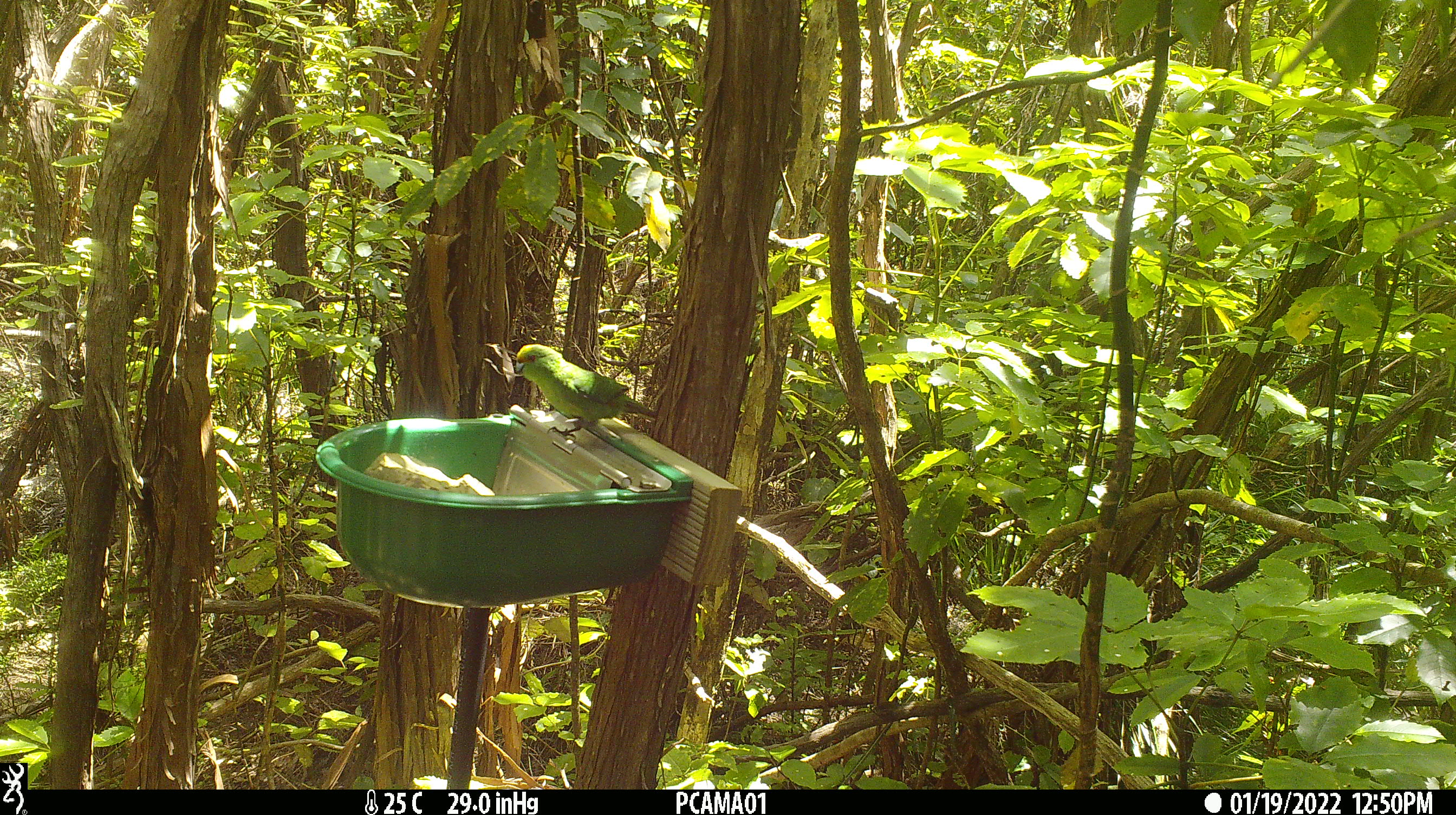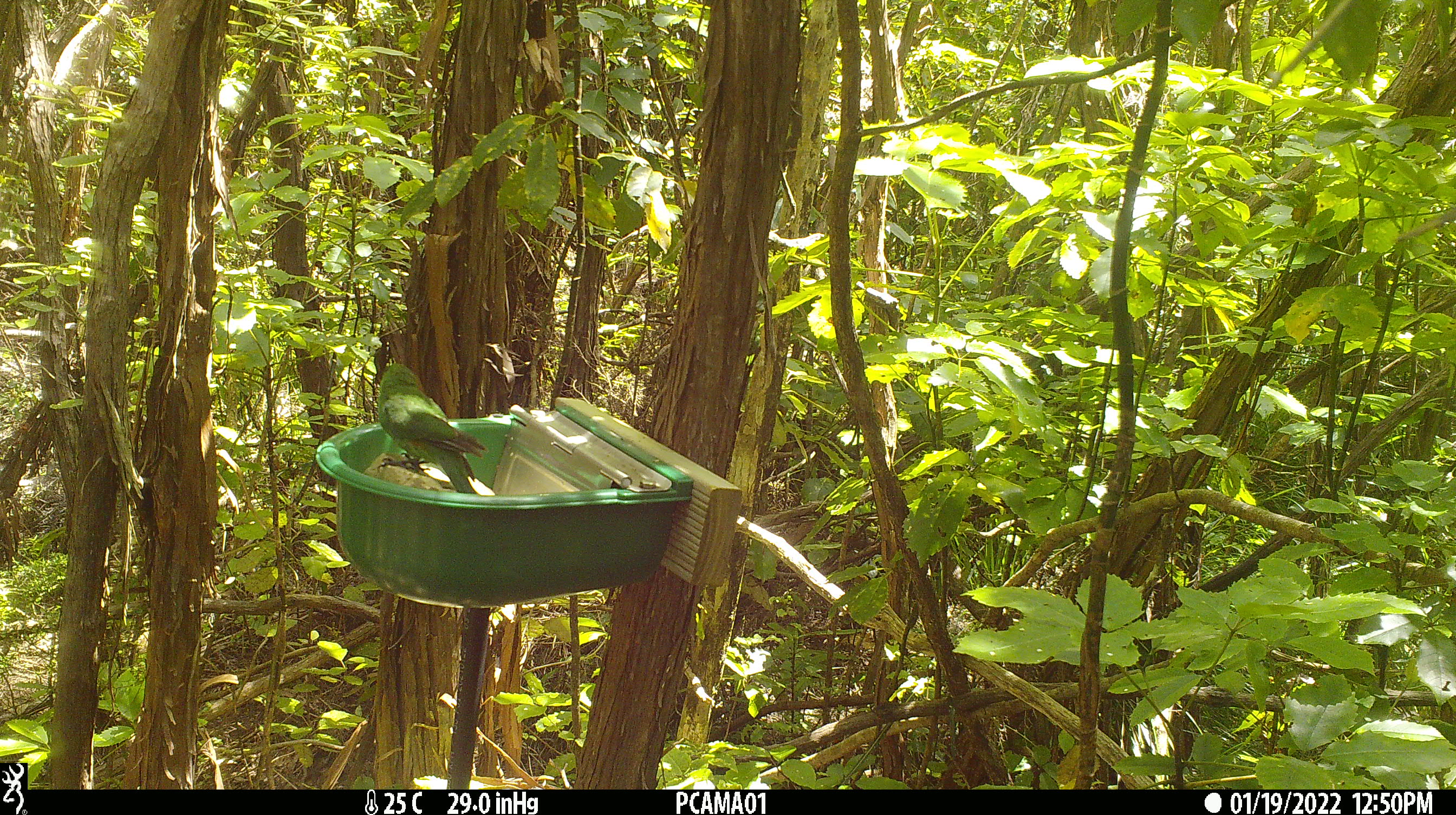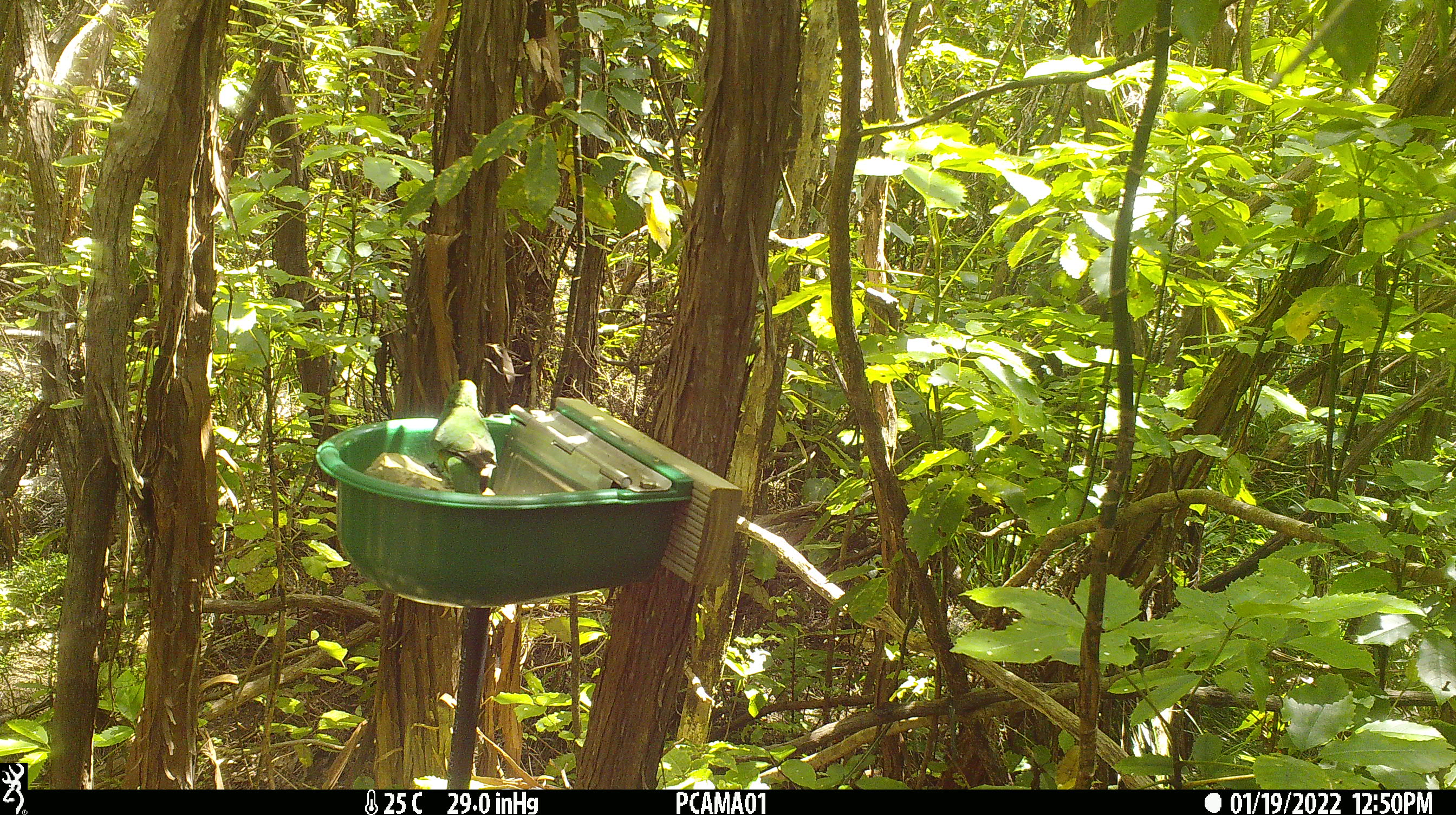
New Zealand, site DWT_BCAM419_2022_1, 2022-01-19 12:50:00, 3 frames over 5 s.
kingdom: Animalia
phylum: Chordata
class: Aves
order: Psittaciformes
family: Psittaculidae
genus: Cyanoramphus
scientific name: Cyanoramphus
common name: parakeet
Parakeet (Cyanoramphus).